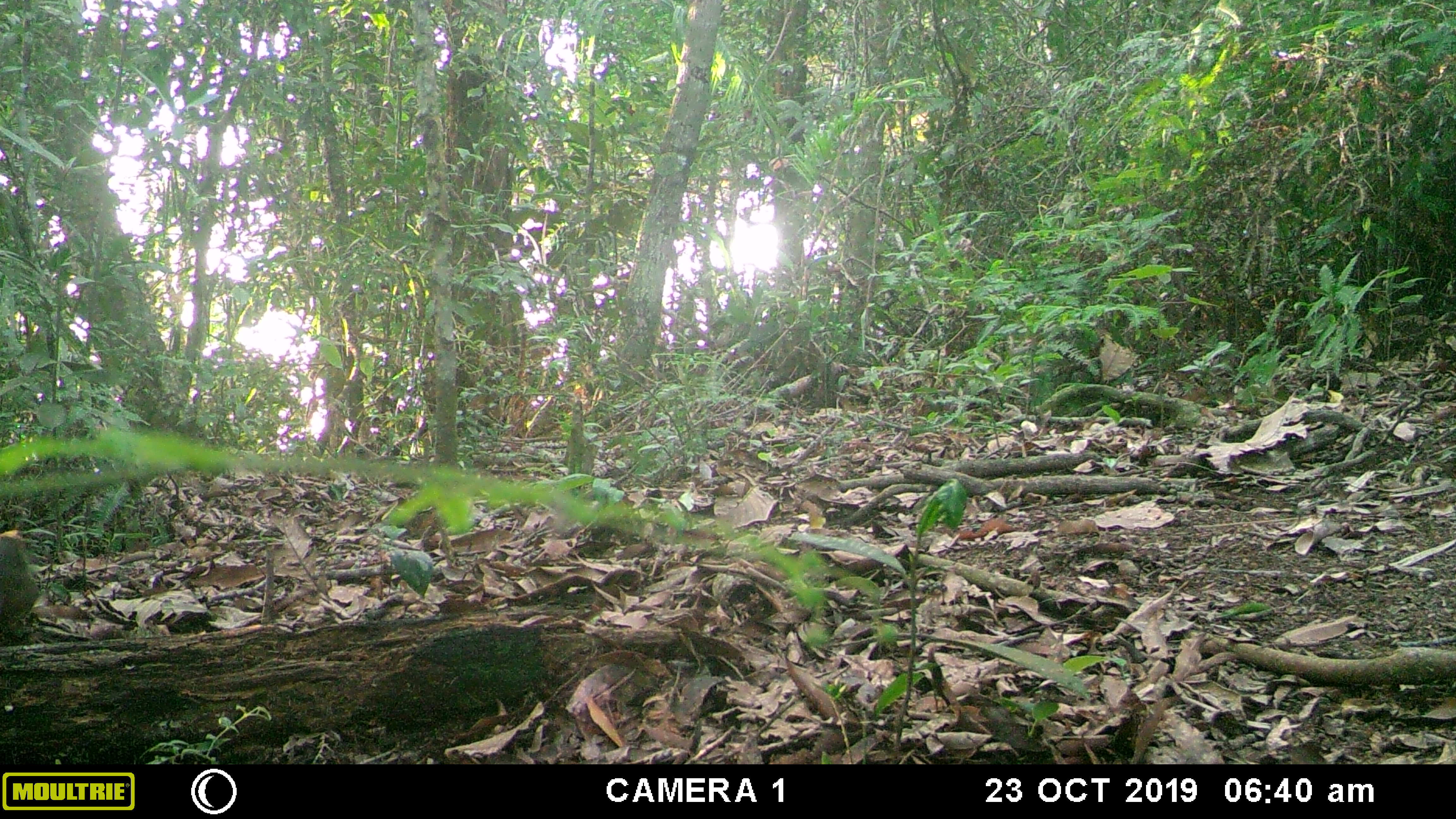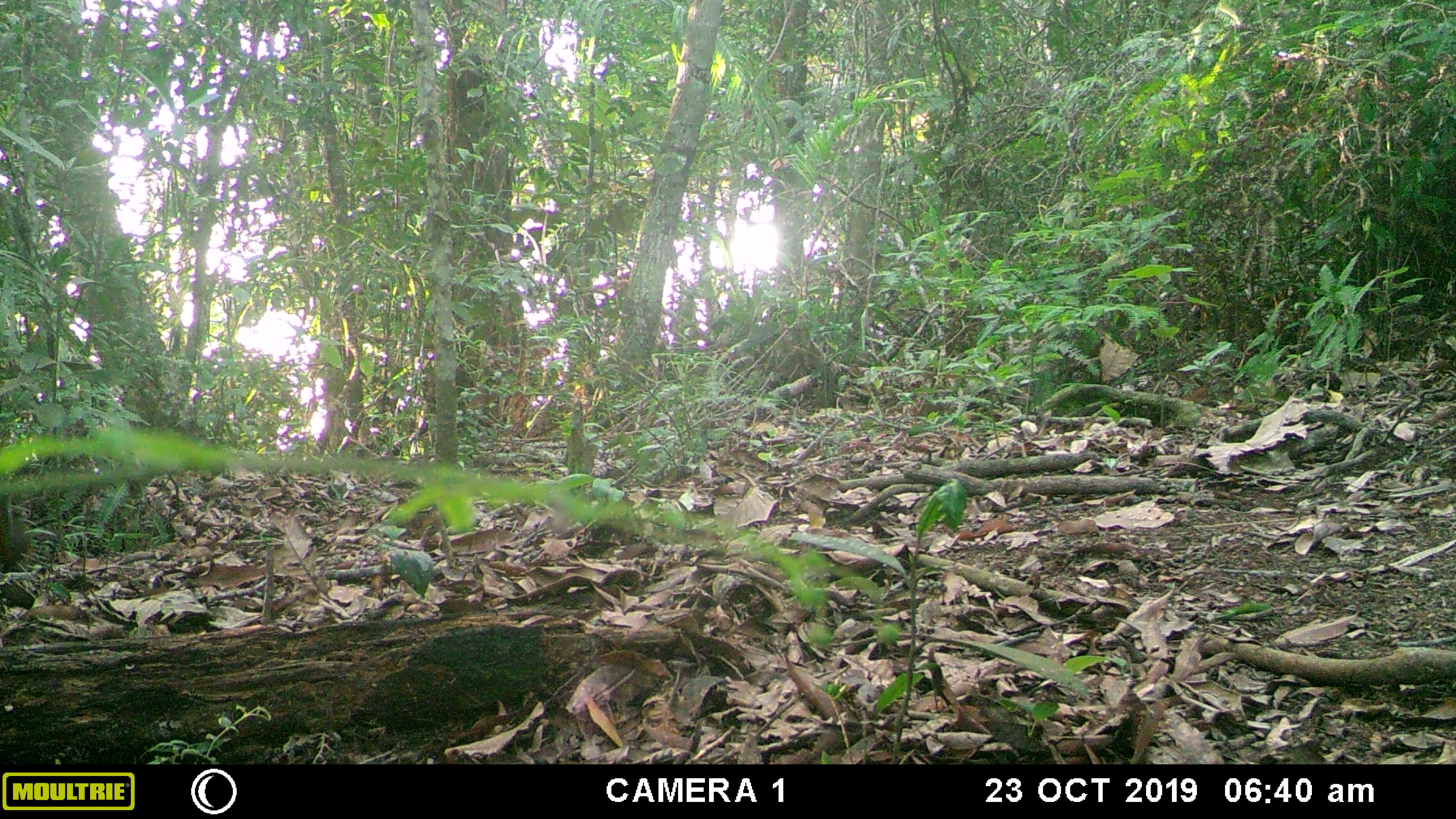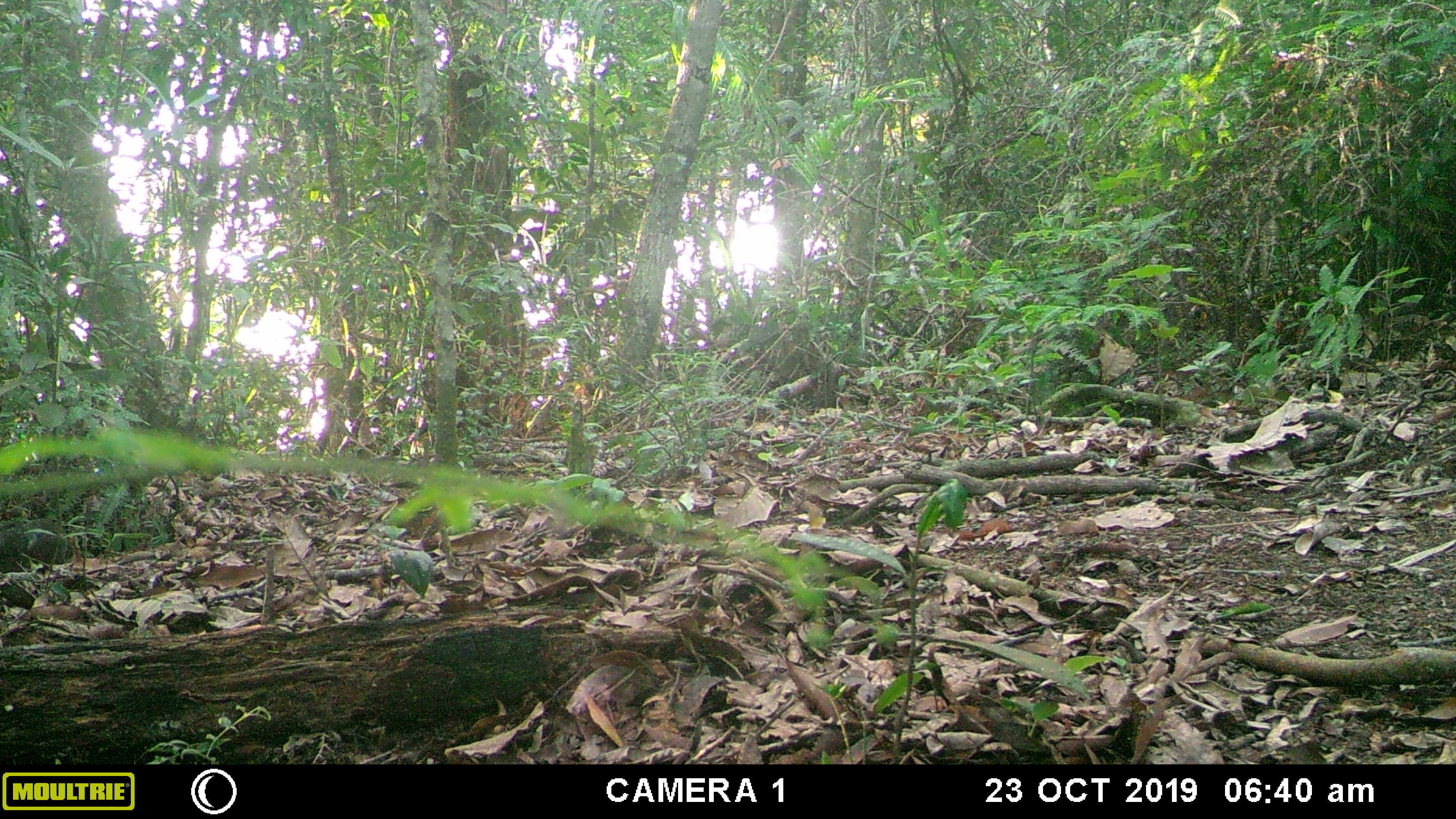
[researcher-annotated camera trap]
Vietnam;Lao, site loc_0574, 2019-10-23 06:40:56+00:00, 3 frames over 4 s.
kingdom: Animalia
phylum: Chordata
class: Mammalia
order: Rodentia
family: Sciuridae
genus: Dremomys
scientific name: Dremomys rufigenis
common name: red-cheeked squirrel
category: red cheeked squirrel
Red cheeked squirrel (red-cheeked squirrel) (Dremomys rufigenis). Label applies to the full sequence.